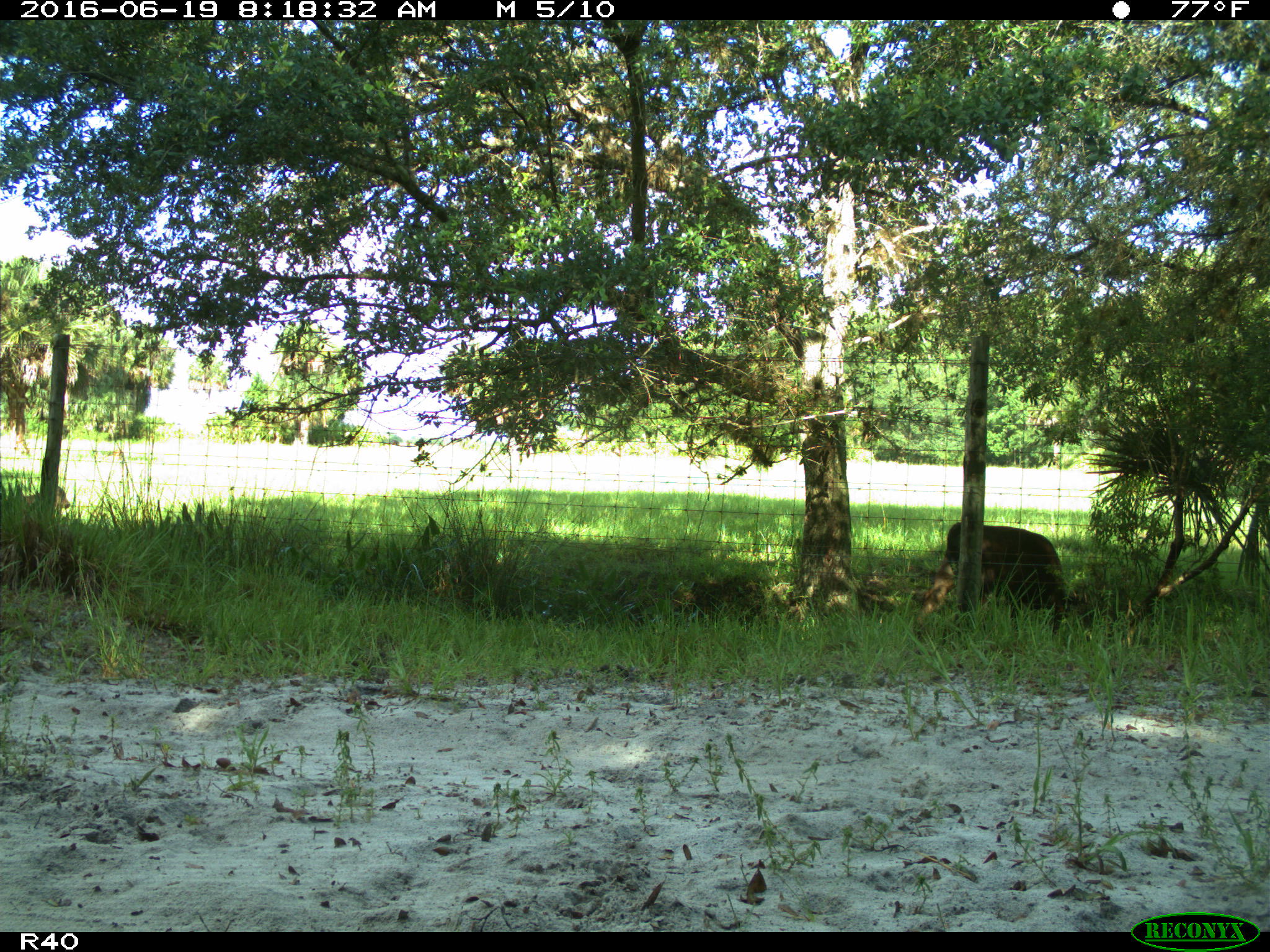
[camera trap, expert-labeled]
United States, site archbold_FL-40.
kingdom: Animalia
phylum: Chordata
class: Mammalia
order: Artiodactyla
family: Bovidae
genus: Bos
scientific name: Bos taurus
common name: domestic cow